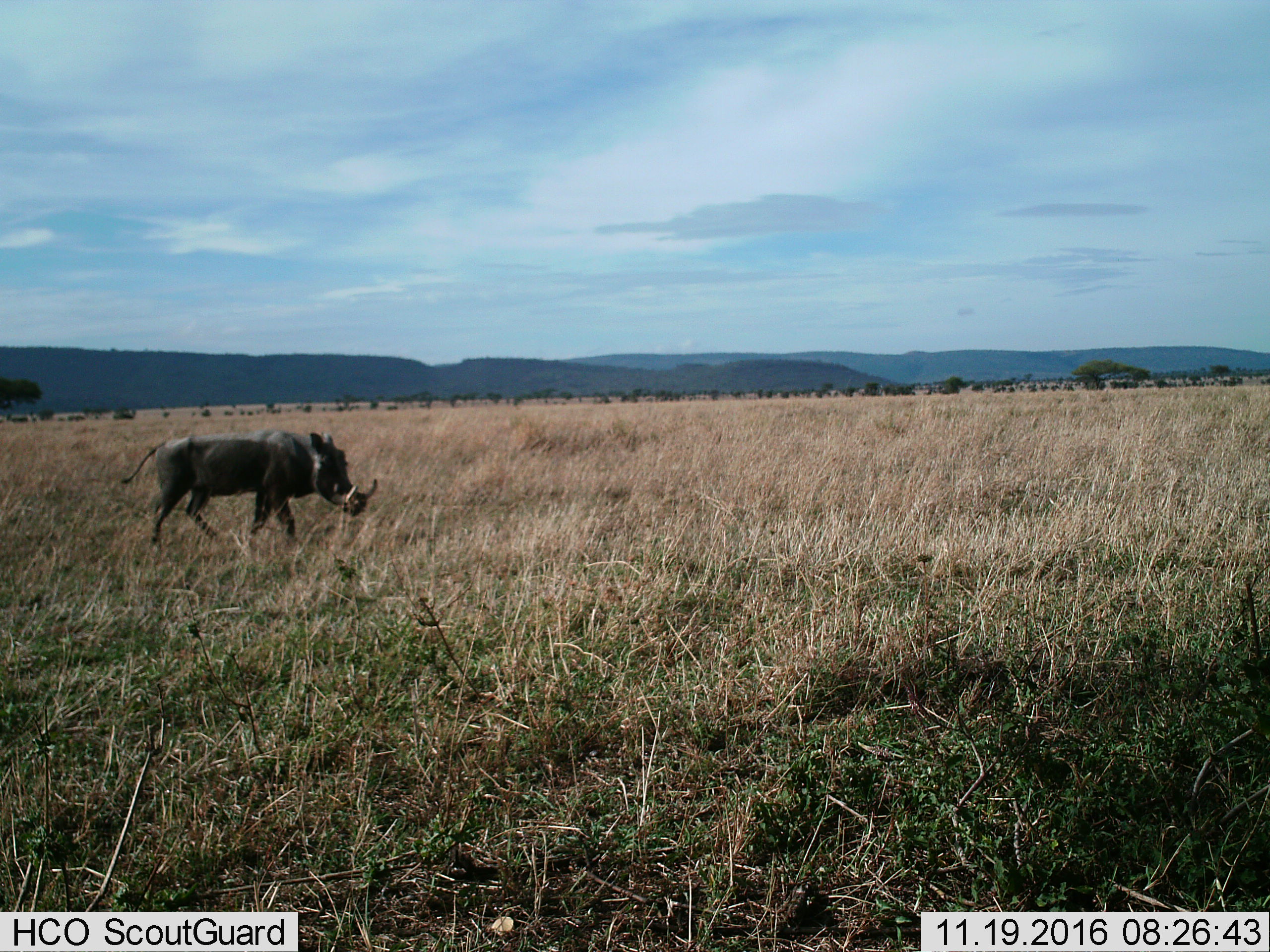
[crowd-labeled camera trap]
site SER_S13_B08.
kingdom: Animalia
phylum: Chordata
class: Mammalia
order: Artiodactyla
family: Suidae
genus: Phacochoerus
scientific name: Phacochoerus africanus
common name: warthog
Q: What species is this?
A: Warthog (Phacochoerus africanus).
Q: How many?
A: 1.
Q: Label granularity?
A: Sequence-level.